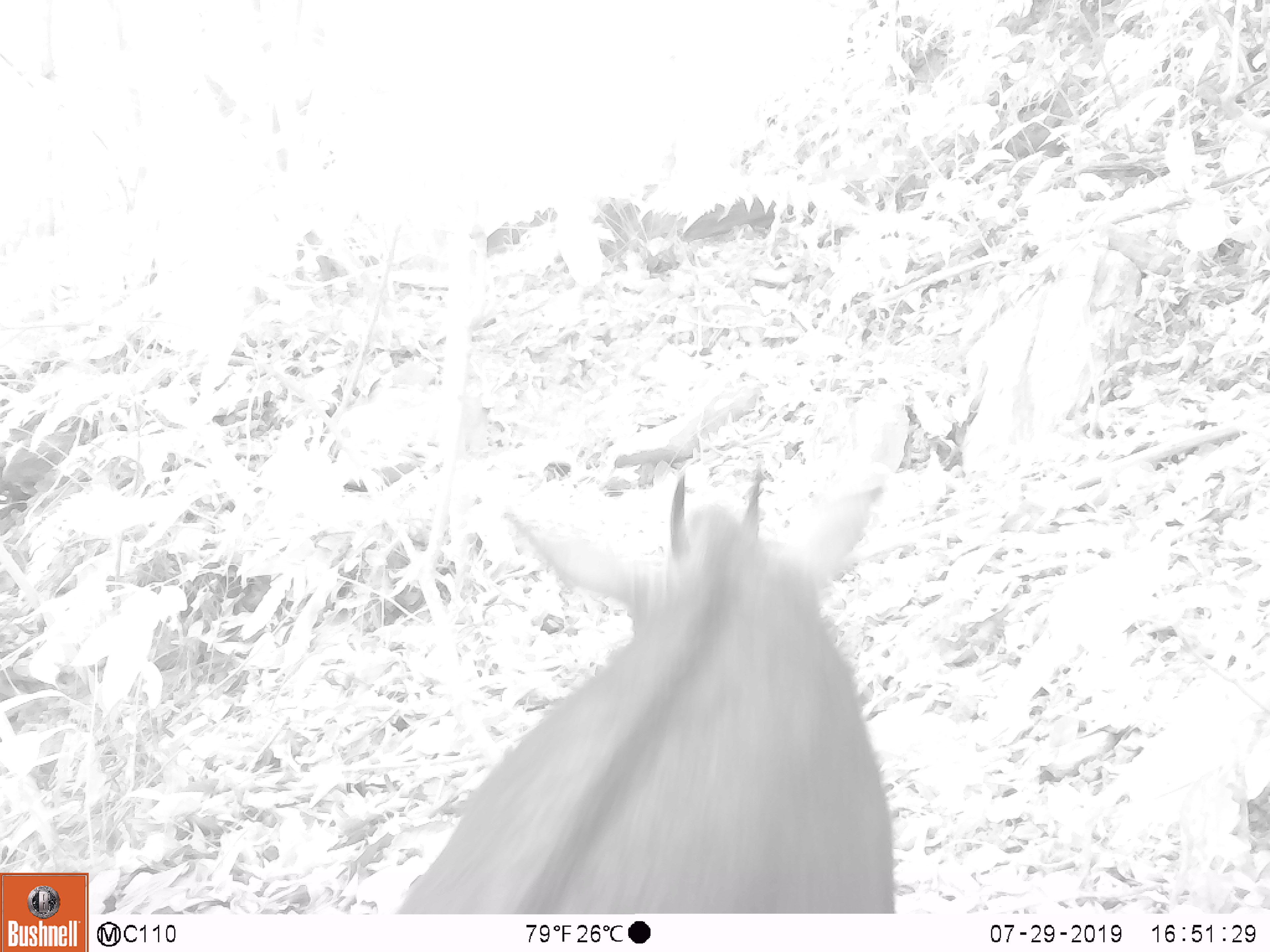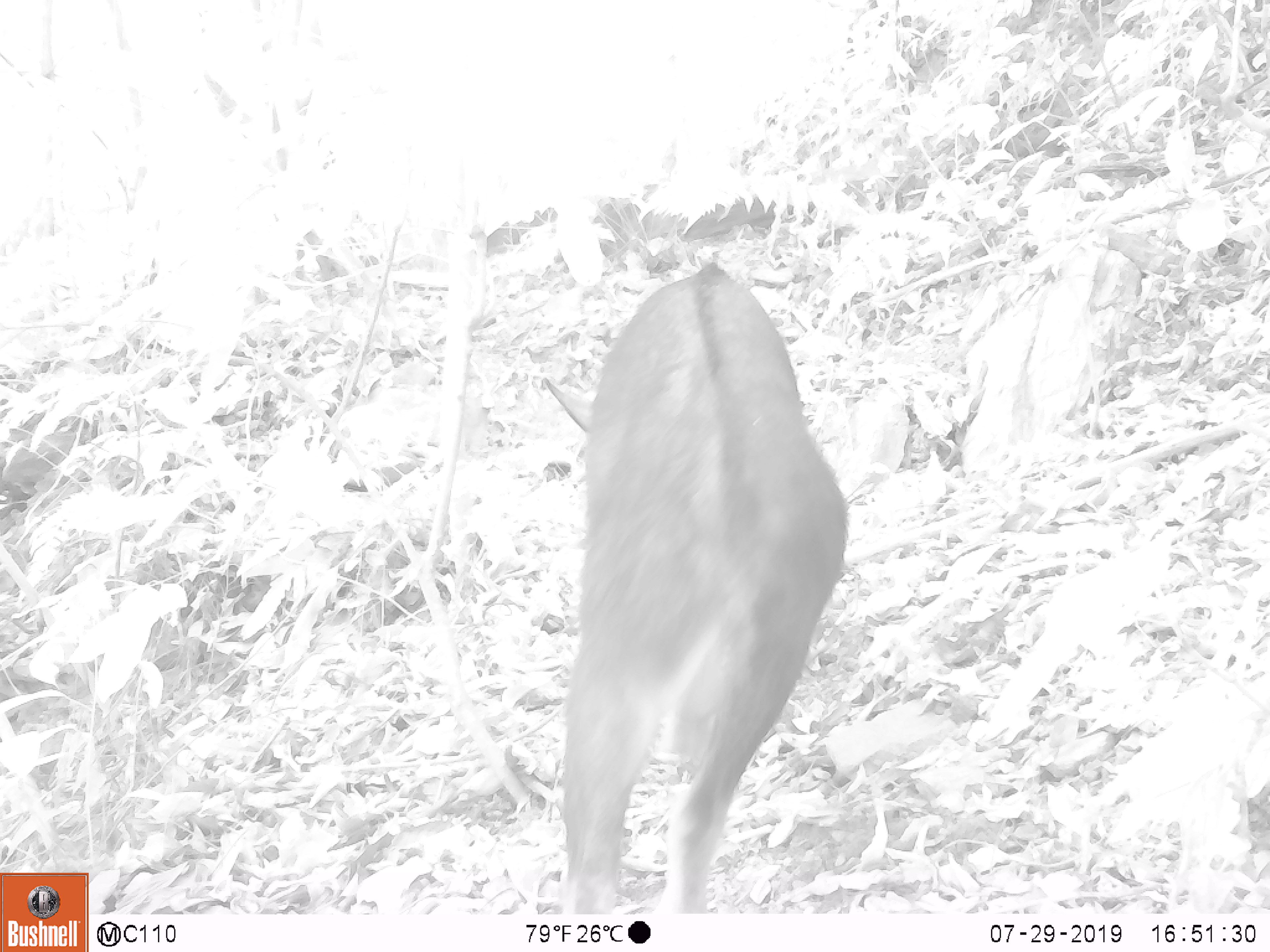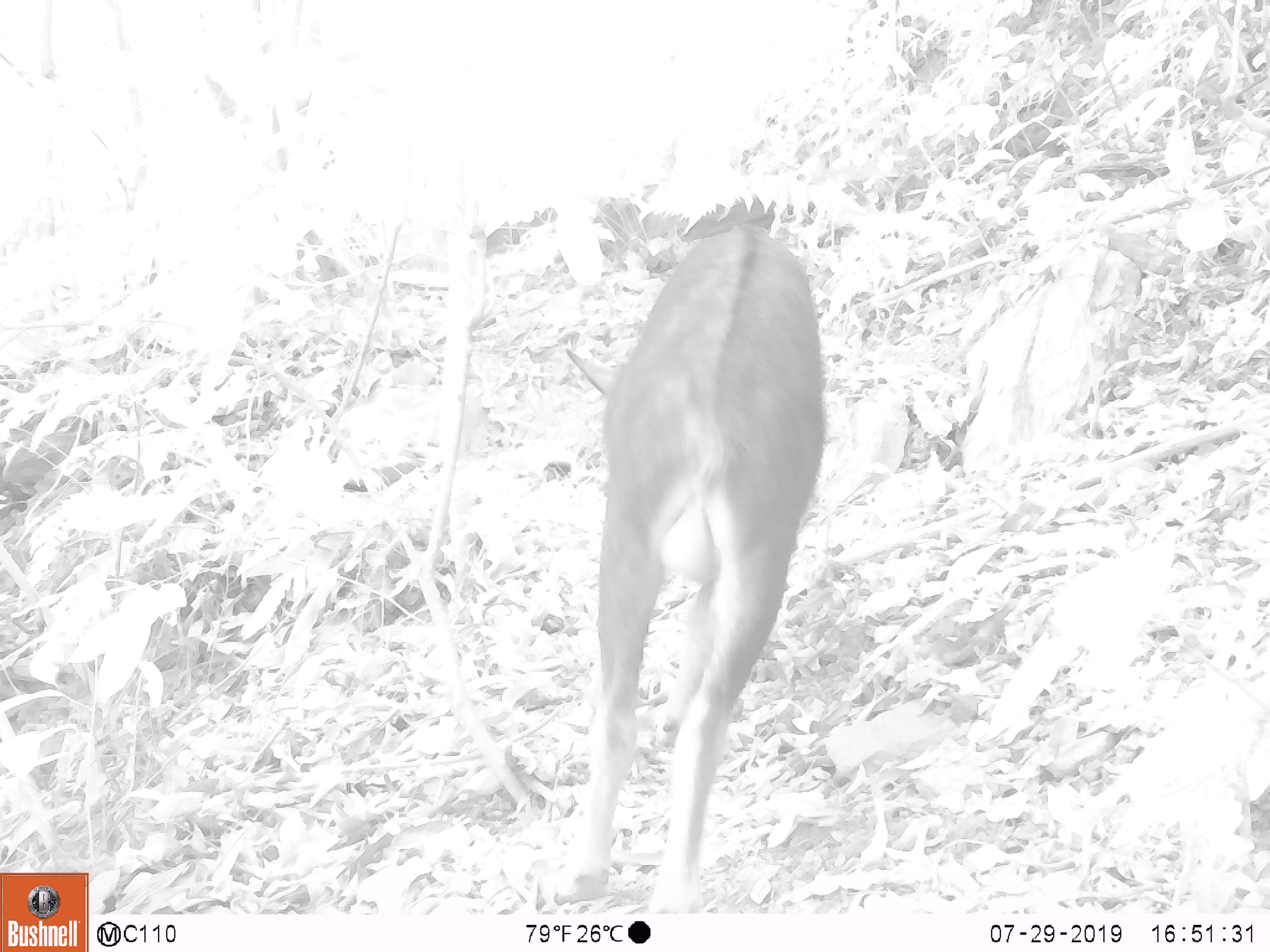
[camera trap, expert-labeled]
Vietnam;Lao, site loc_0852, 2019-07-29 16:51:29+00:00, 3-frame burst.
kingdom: Animalia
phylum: Chordata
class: Mammalia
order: Artiodactyla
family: Bovidae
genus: Capricornis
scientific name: Capricornis sumatraensis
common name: chinese serow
Chinese serow (Capricornis sumatraensis). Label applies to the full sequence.